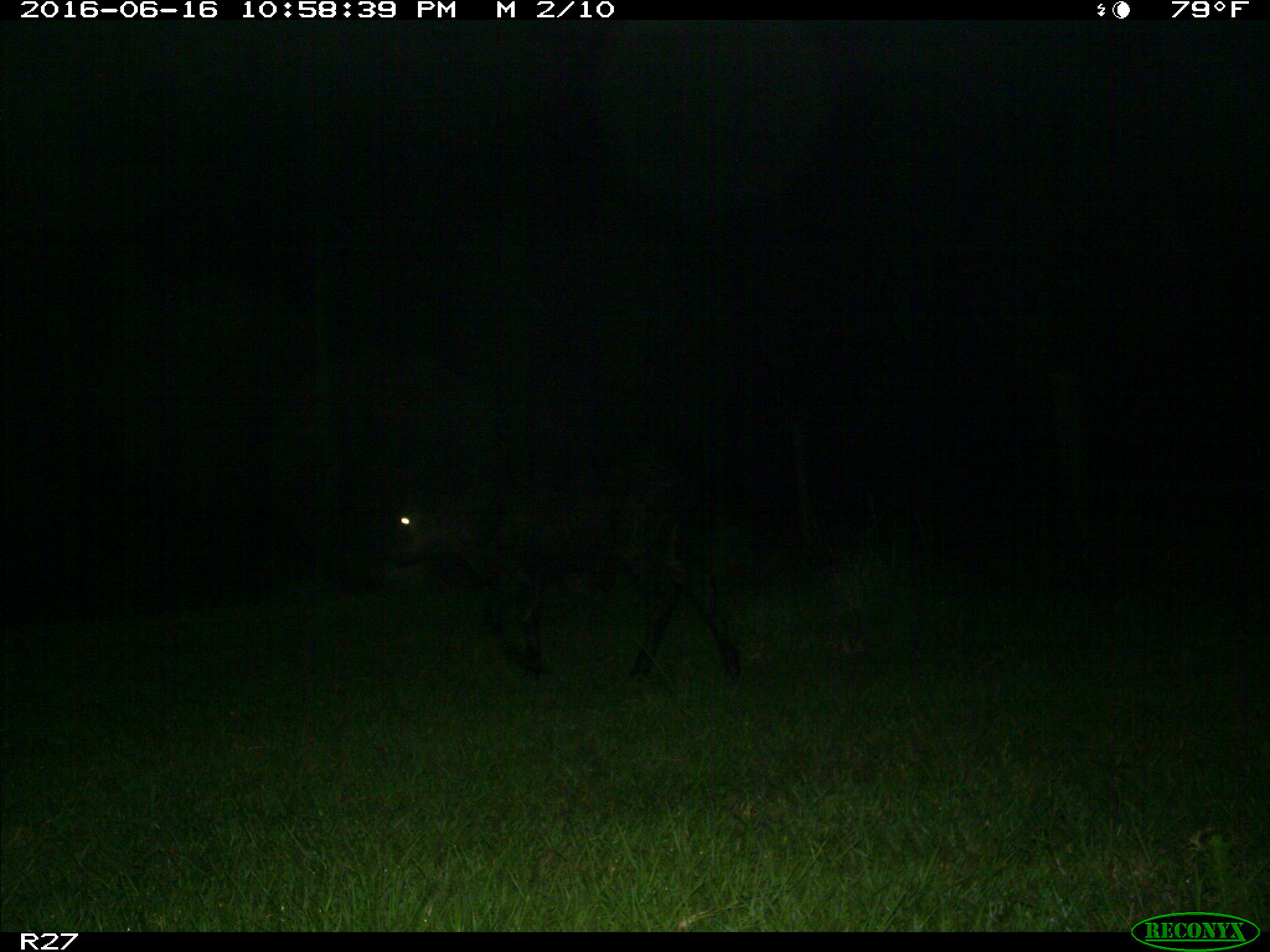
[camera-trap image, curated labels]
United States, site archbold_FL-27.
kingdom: Animalia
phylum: Chordata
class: Mammalia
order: Artiodactyla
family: Suidae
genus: Sus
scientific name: Sus scrofa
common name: wild boar